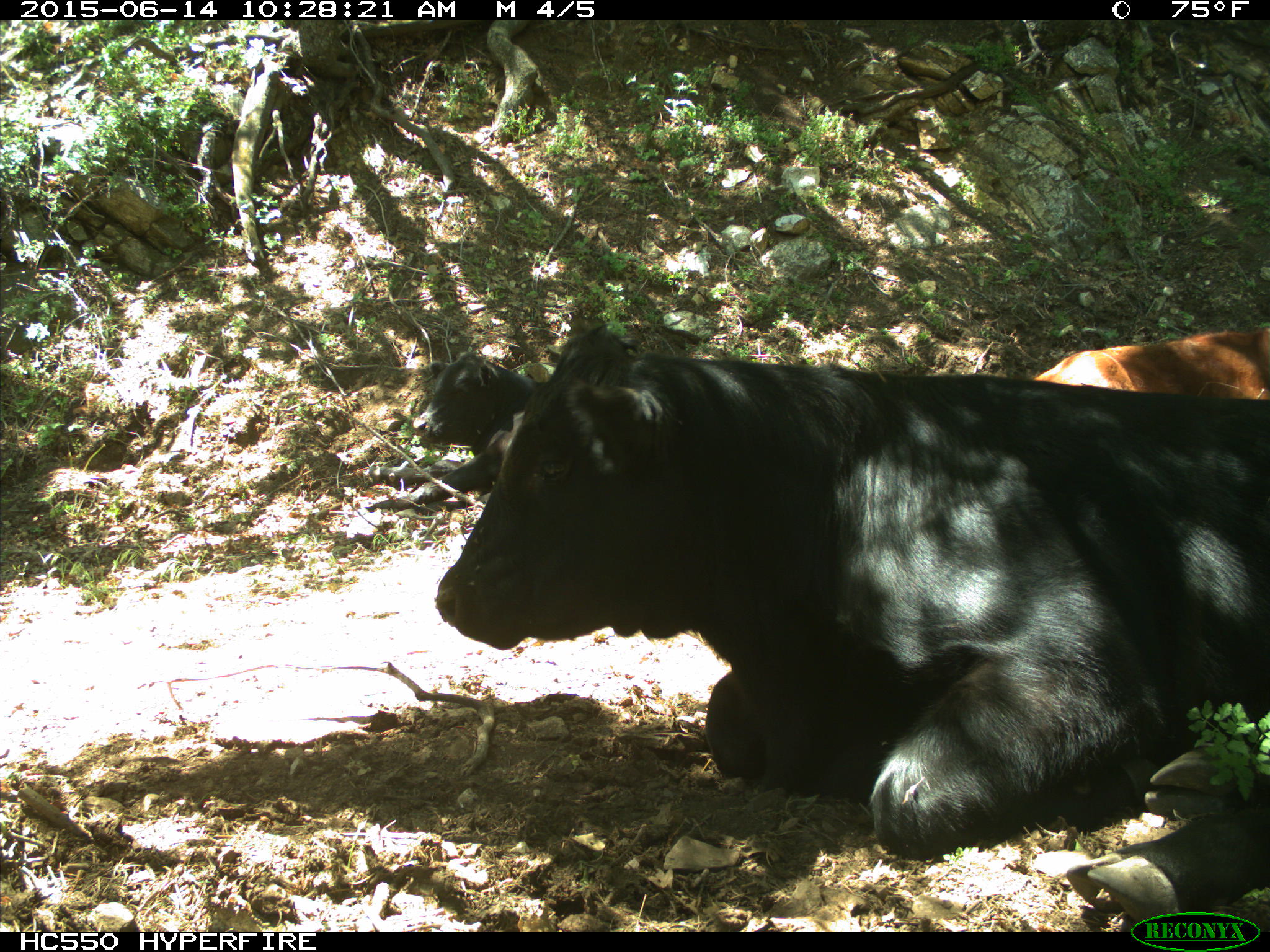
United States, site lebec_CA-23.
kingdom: Animalia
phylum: Chordata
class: Mammalia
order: Artiodactyla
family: Bovidae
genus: Bos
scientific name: Bos taurus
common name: domestic cow